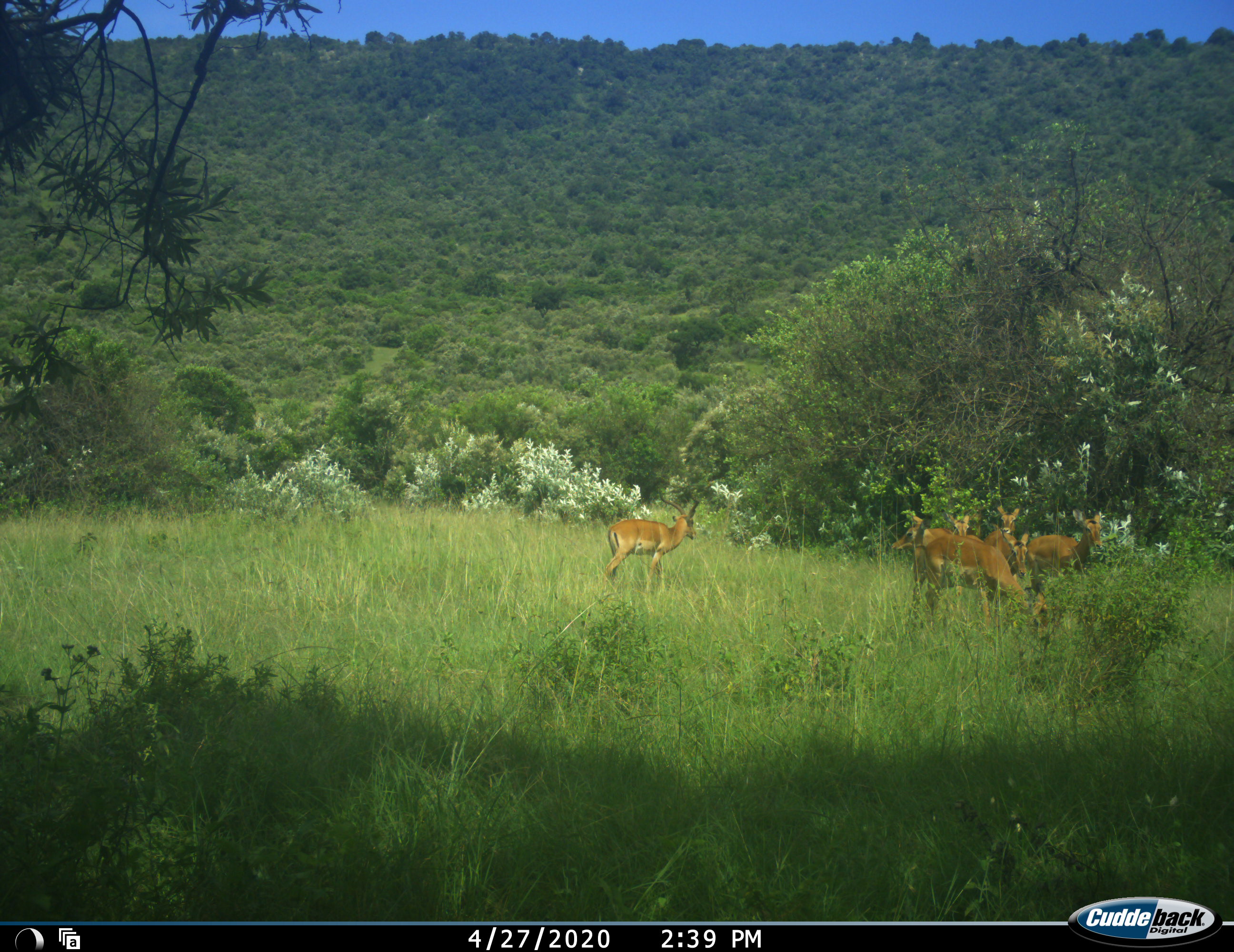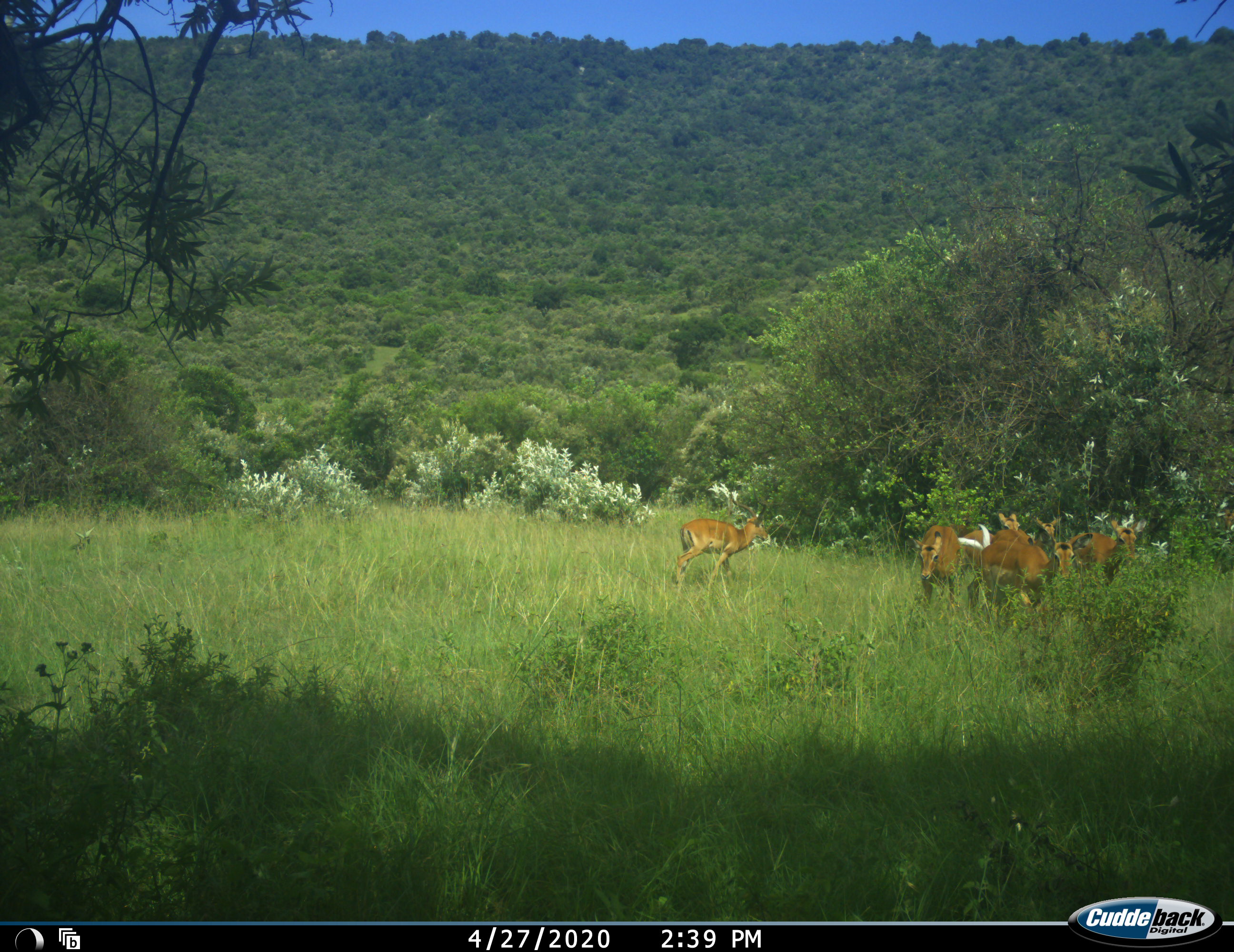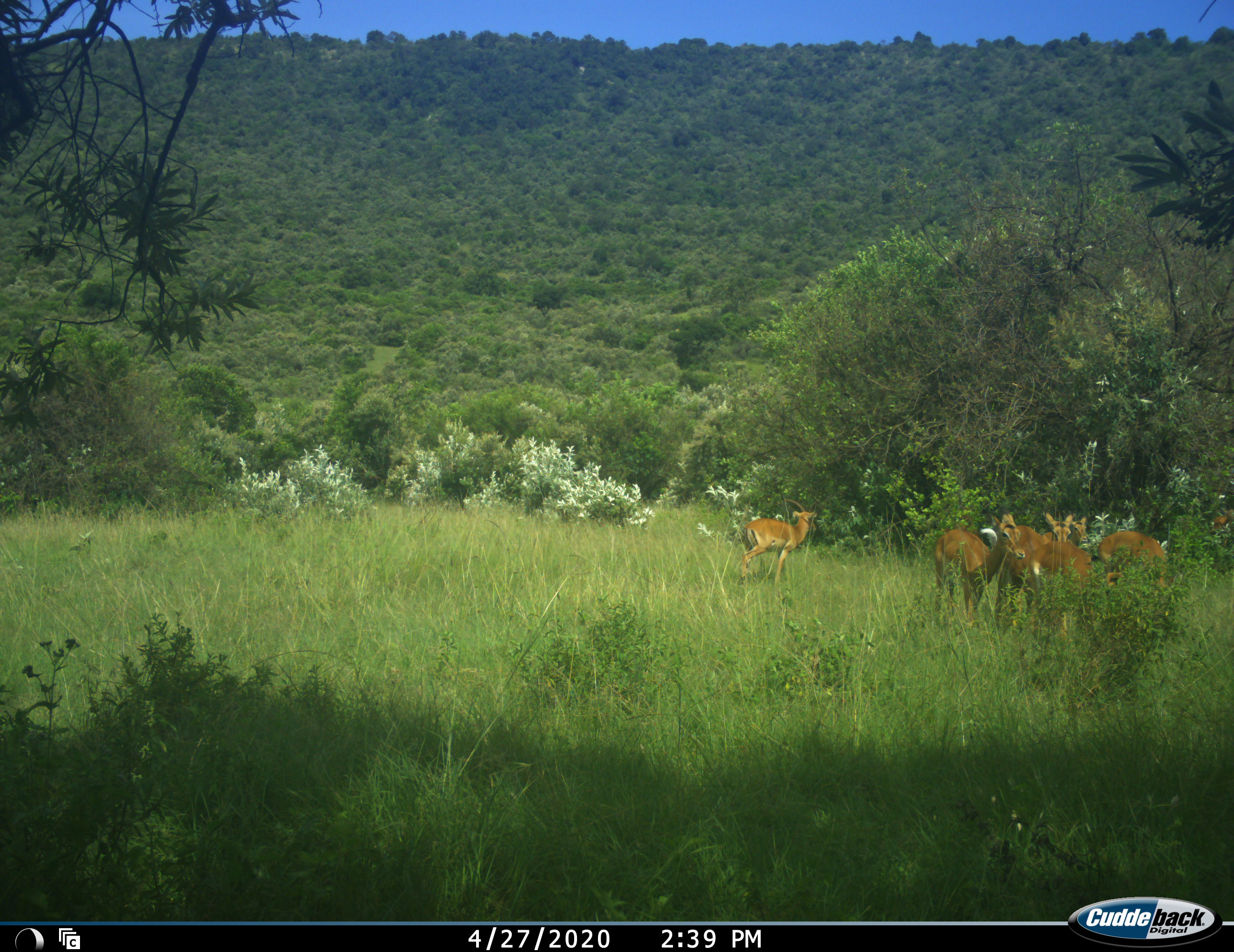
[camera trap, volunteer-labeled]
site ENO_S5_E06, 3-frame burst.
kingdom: Animalia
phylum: Chordata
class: Mammalia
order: Artiodactyla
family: Bovidae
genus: Aepyceros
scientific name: Aepyceros melampus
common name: impala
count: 7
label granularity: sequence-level